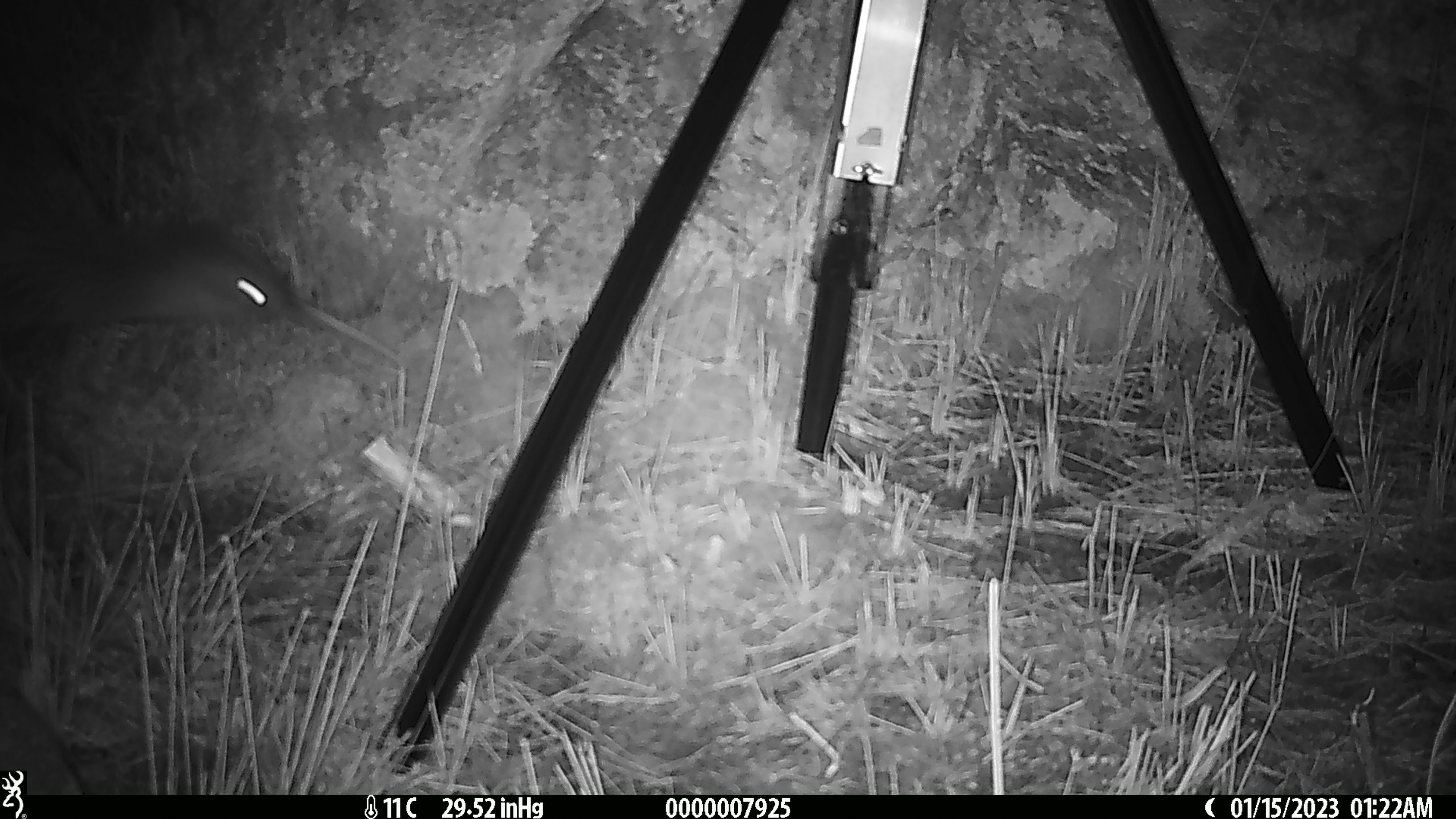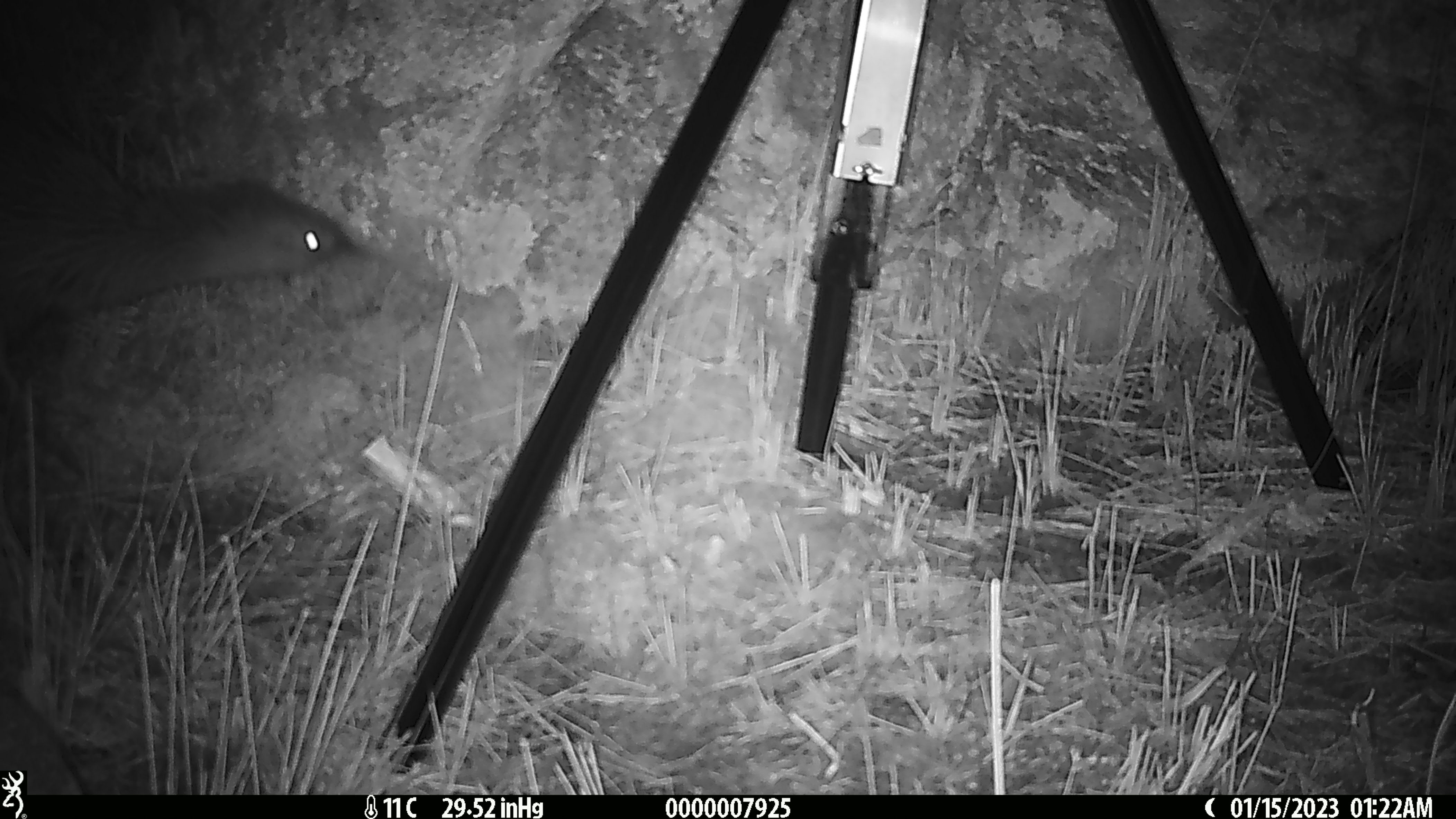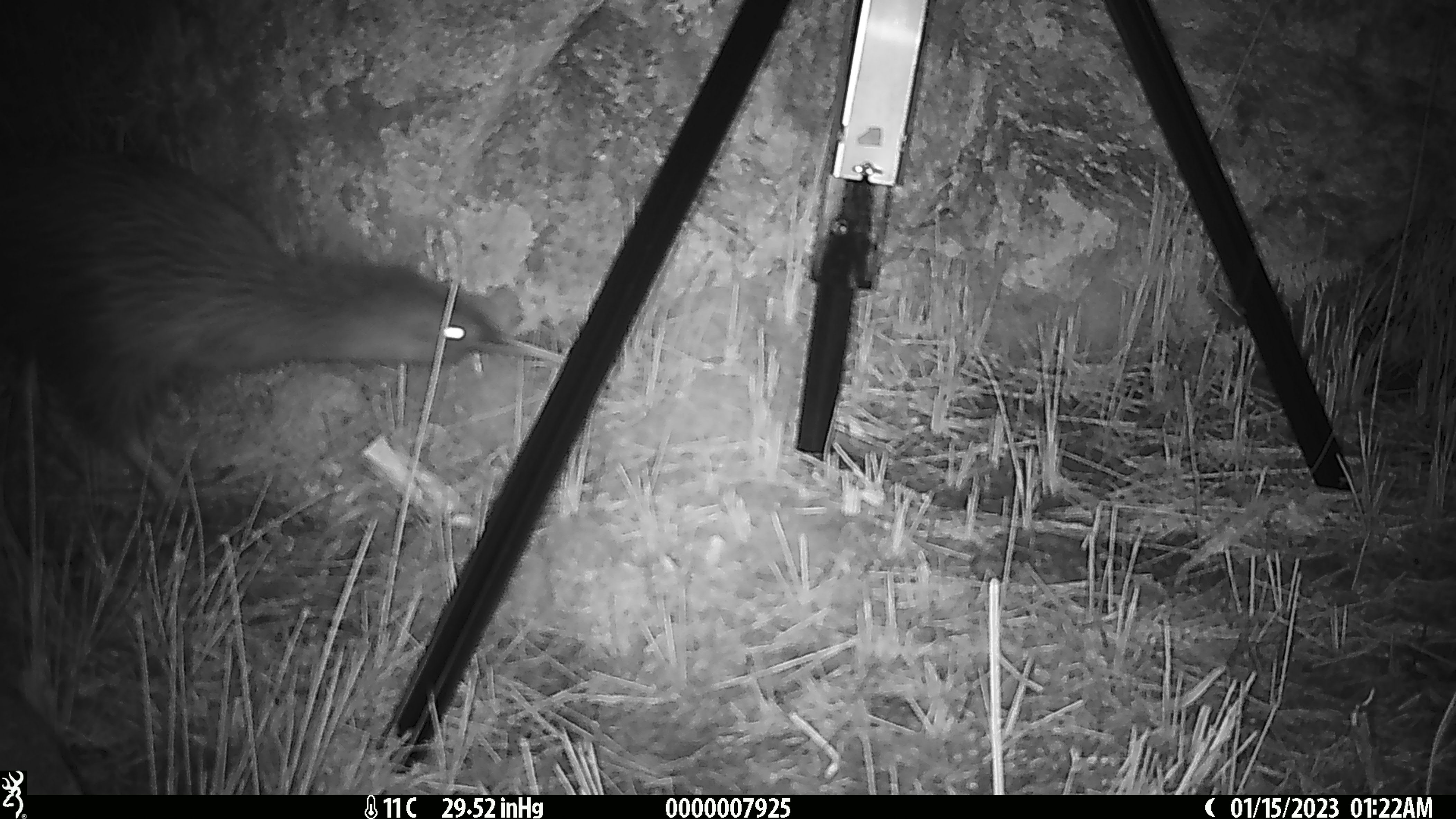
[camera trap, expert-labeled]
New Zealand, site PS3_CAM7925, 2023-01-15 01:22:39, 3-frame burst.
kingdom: Animalia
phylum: Chordata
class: Aves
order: Apterygiformes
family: Apterygidae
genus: Apteryx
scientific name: Apteryx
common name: kiwi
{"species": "kiwi (Apteryx)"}